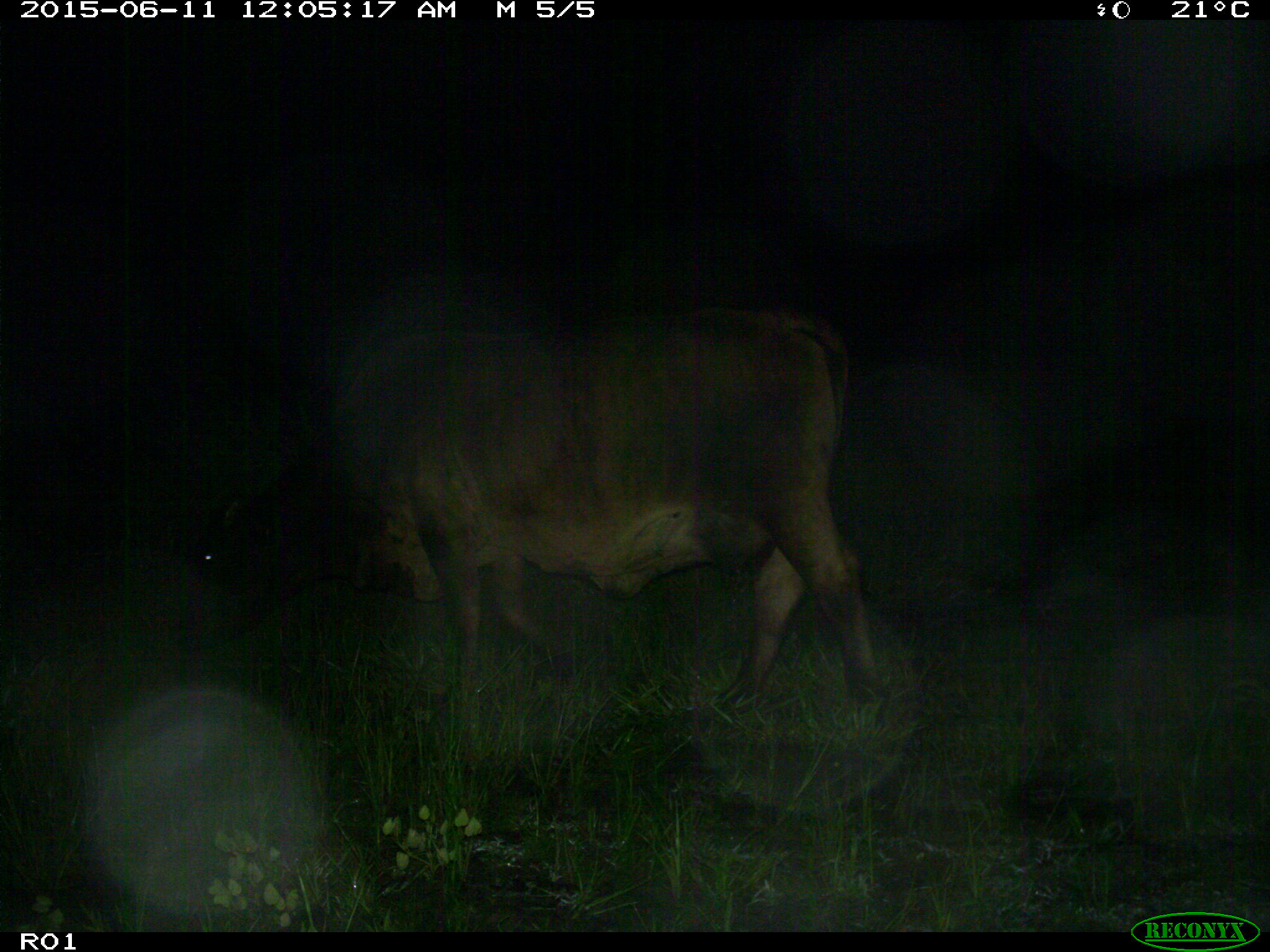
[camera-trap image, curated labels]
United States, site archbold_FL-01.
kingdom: Animalia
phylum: Chordata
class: Mammalia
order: Artiodactyla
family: Bovidae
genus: Bos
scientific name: Bos taurus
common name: domestic cow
Bos taurus (domestic cow).